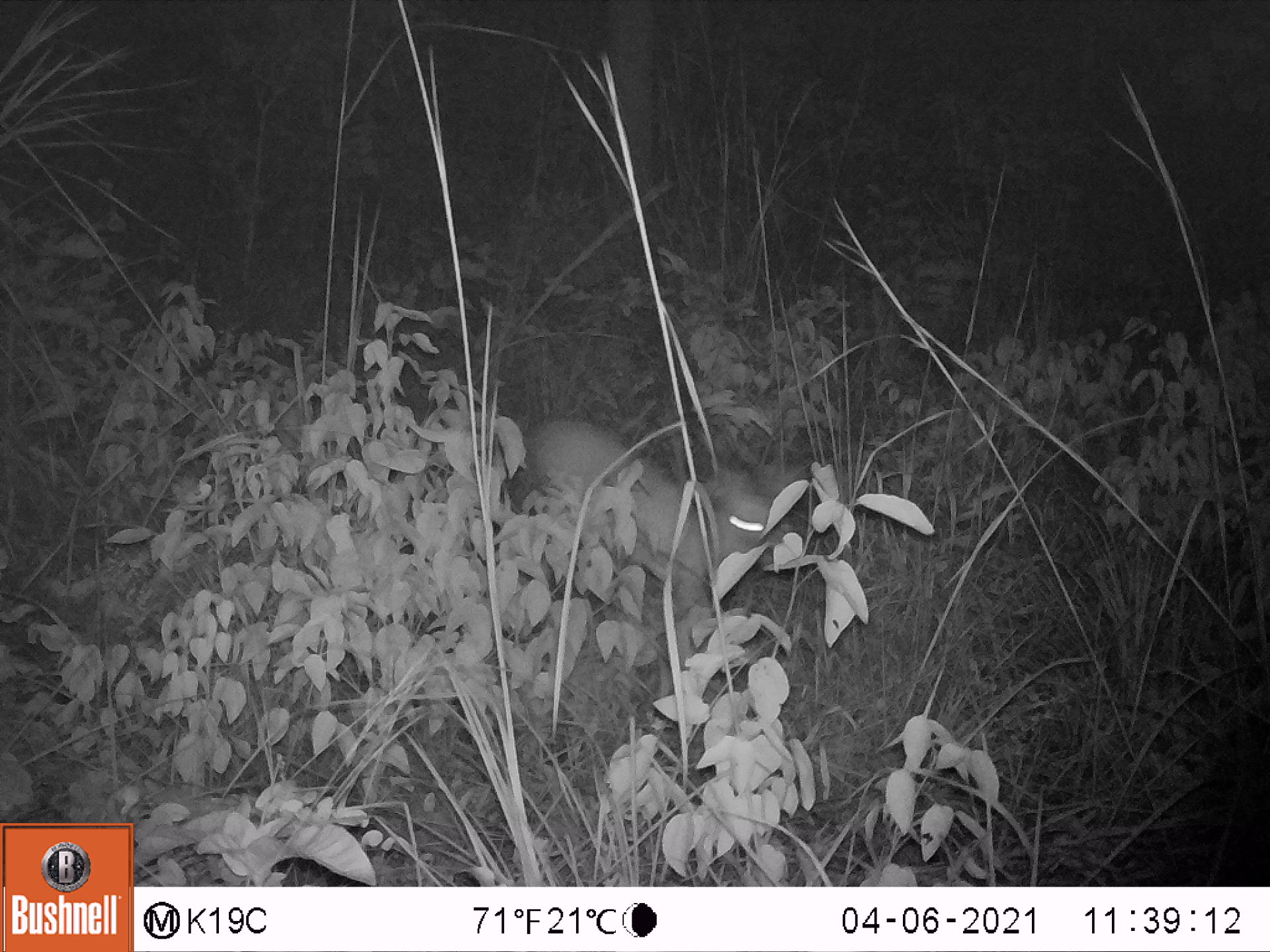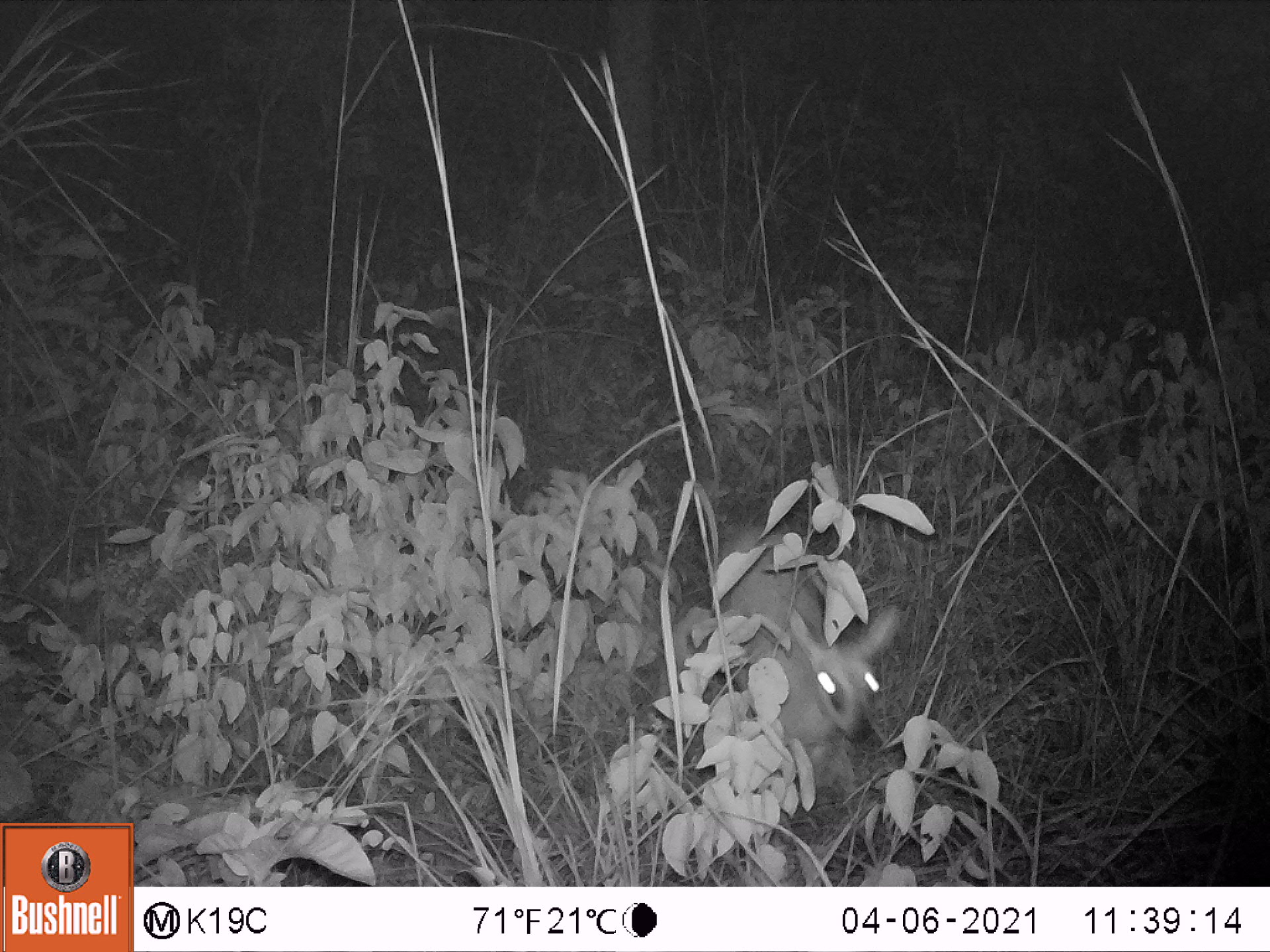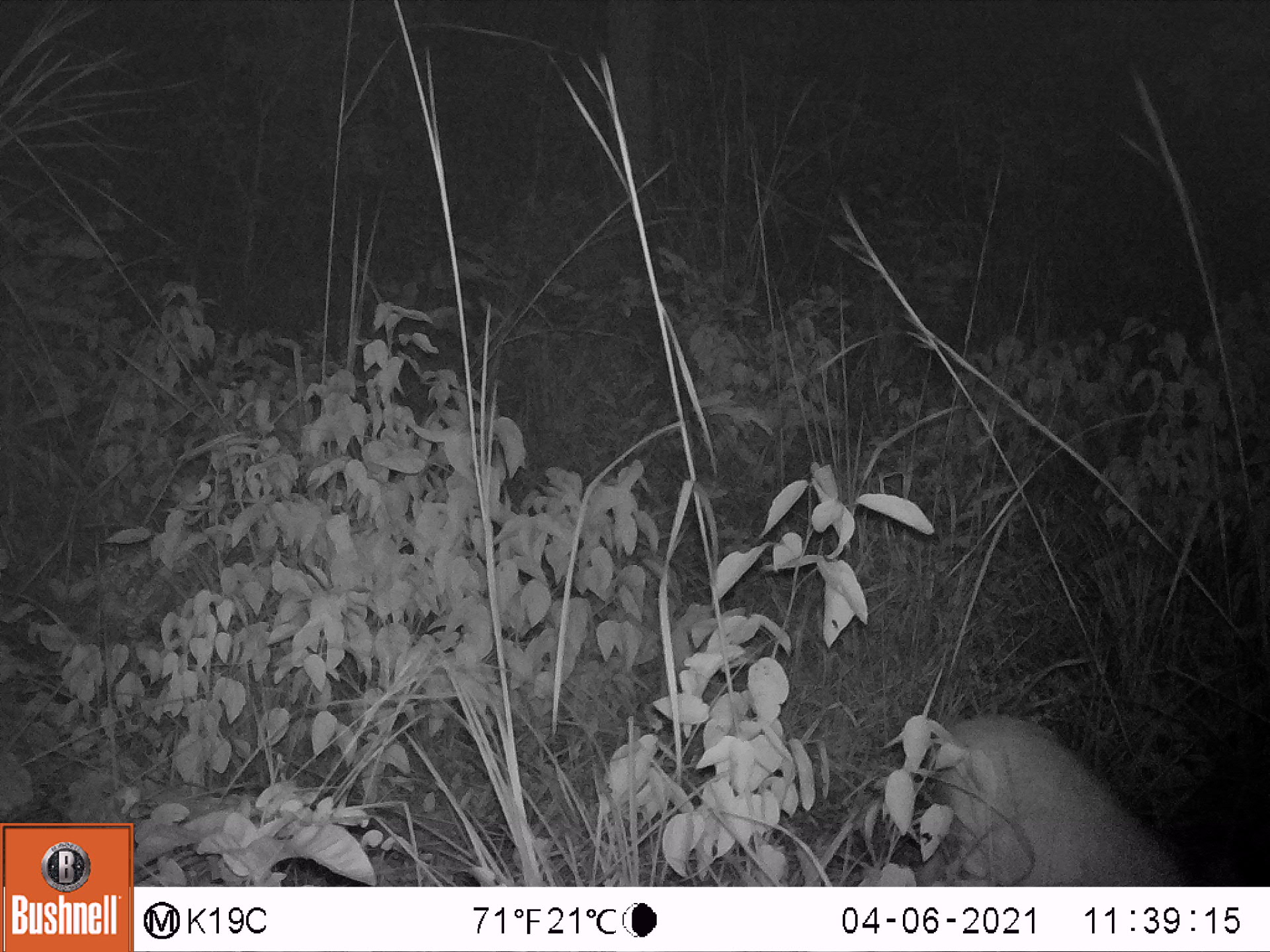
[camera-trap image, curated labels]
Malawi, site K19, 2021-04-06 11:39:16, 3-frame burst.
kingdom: Animalia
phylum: Chordata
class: Mammalia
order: Artiodactyla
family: Bovidae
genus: Sylvicapra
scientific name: Sylvicapra grimmia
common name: common duiker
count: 1